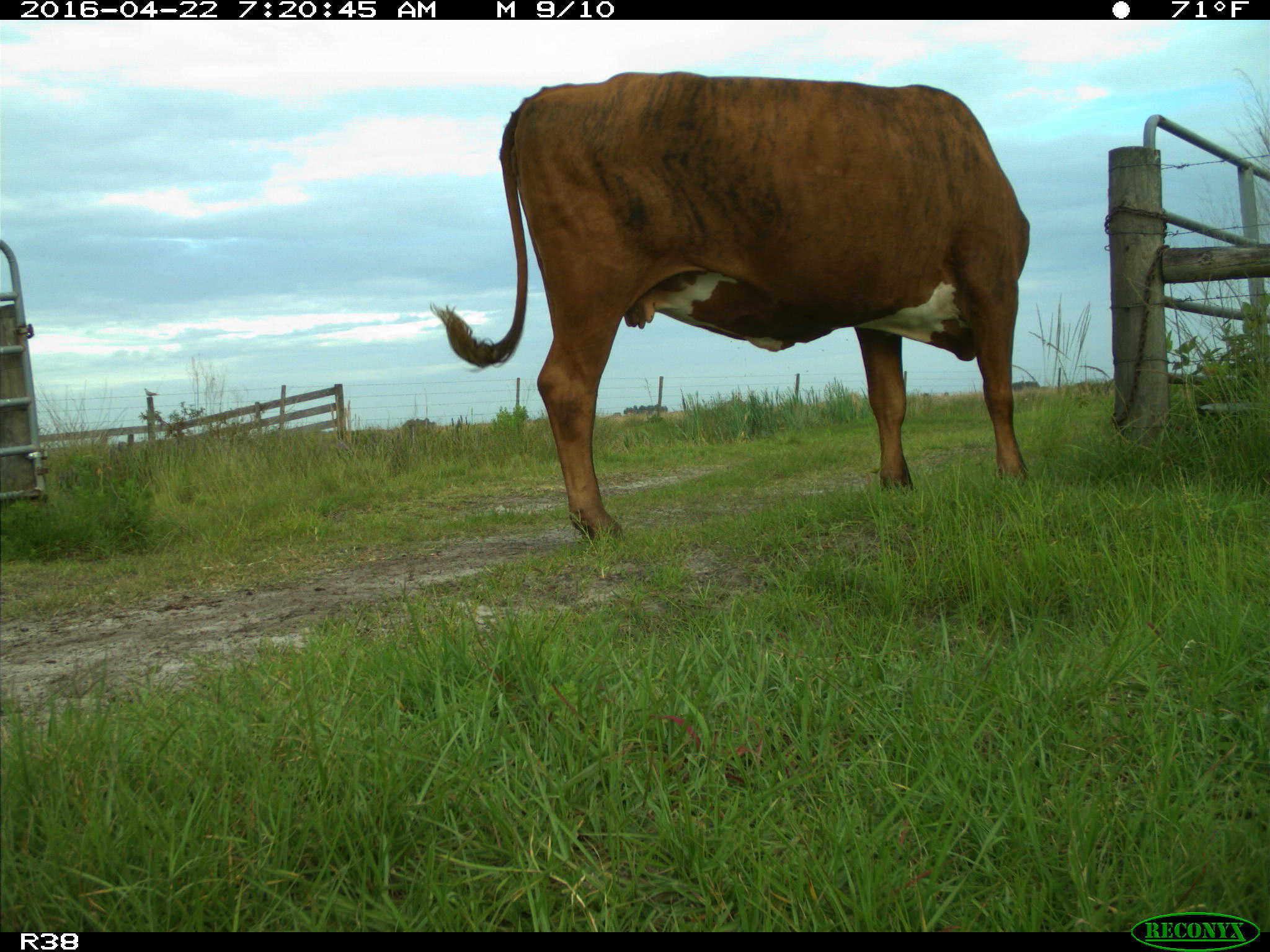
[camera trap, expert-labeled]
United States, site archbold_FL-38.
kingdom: Animalia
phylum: Chordata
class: Mammalia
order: Artiodactyla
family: Bovidae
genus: Bos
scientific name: Bos taurus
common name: domestic cow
Bos taurus (domestic cow).